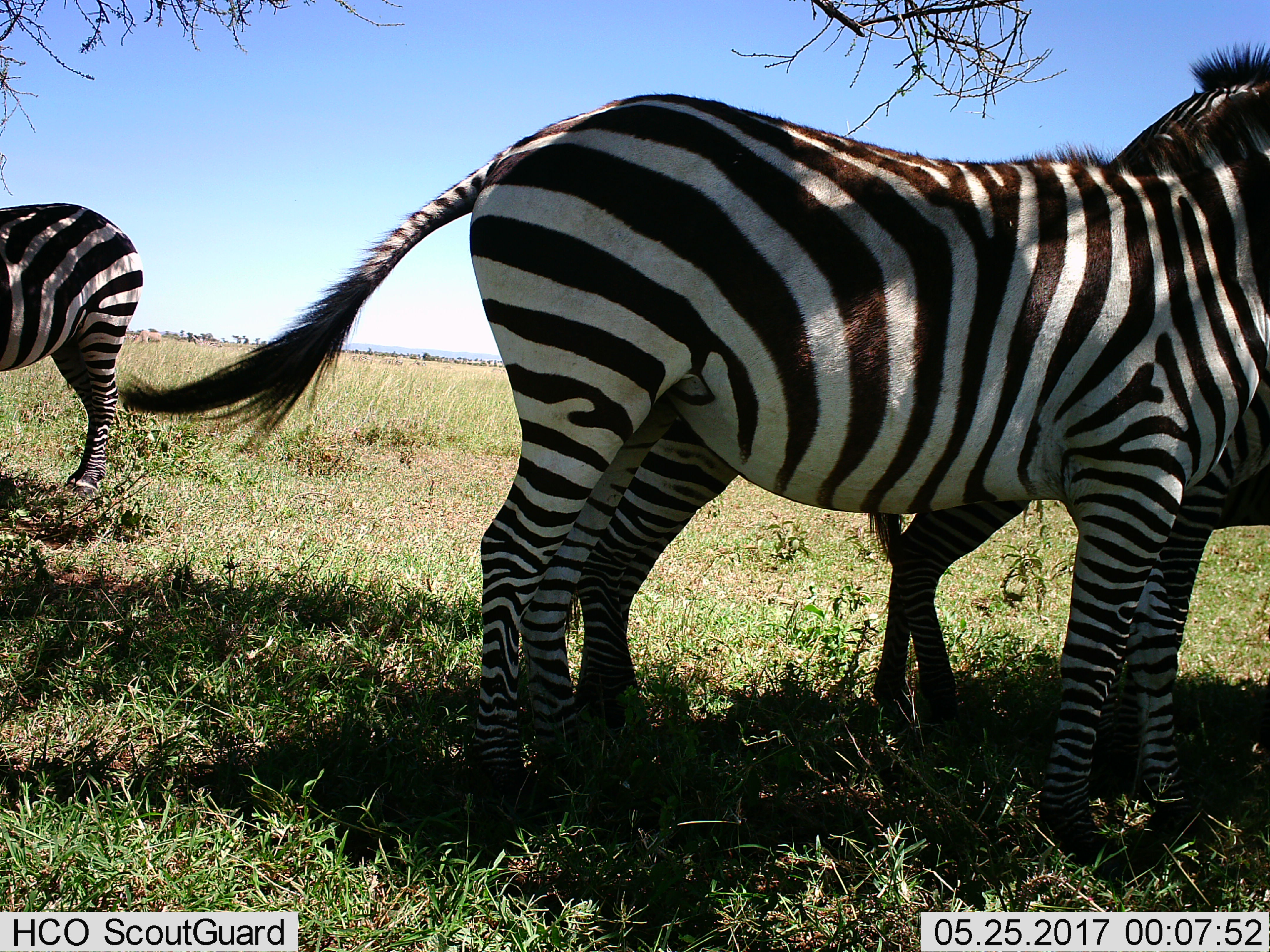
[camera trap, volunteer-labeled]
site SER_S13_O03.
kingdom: Animalia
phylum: Chordata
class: Mammalia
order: Perissodactyla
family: Equidae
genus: Equus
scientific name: Equus quagga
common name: plains zebra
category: zebraplains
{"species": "zebraplains (plains zebra) (Equus quagga)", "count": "4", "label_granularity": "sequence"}